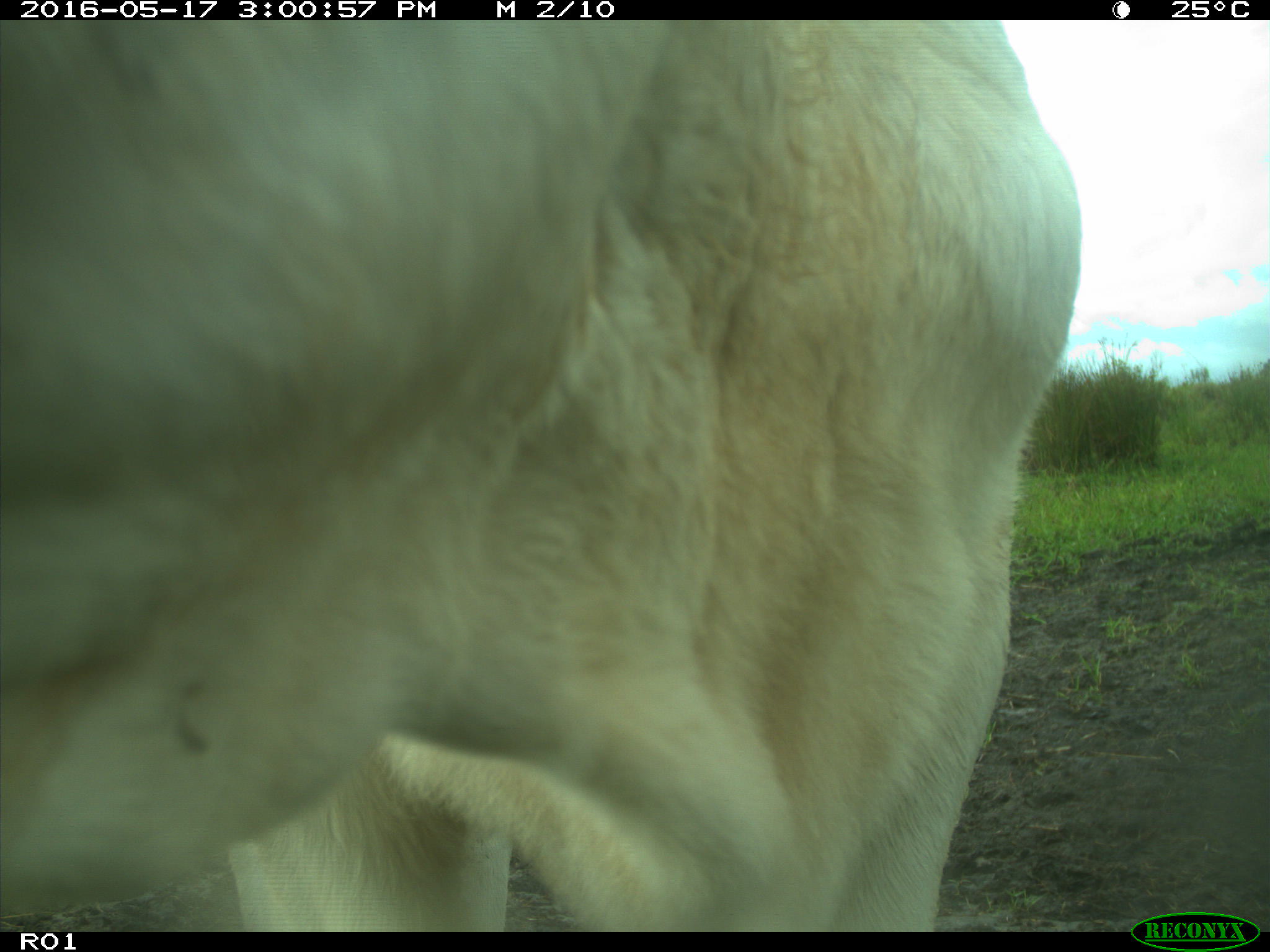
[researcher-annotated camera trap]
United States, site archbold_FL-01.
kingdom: Animalia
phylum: Chordata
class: Mammalia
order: Artiodactyla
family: Bovidae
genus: Bos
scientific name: Bos taurus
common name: domestic cow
Bos taurus (domestic cow).